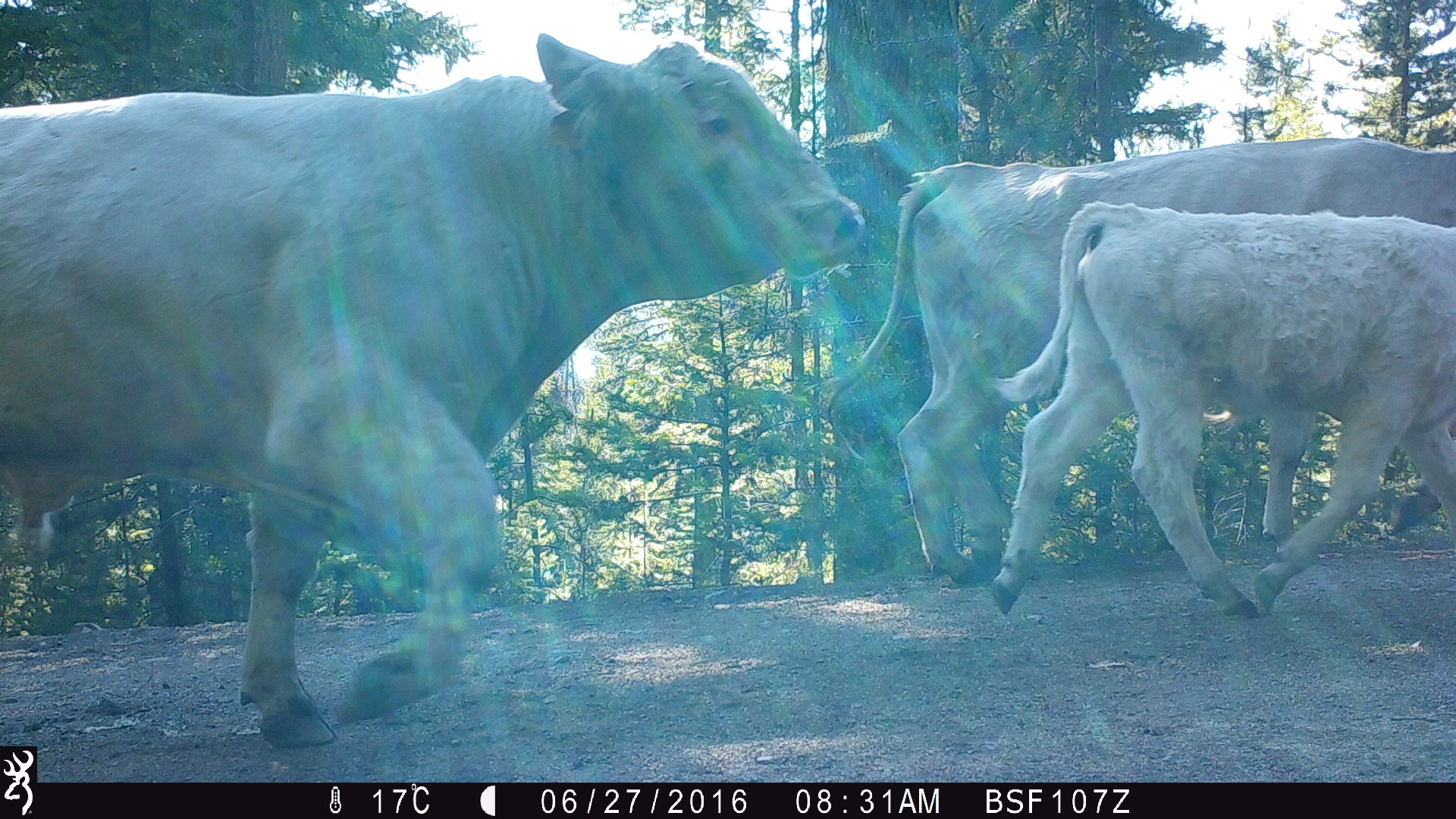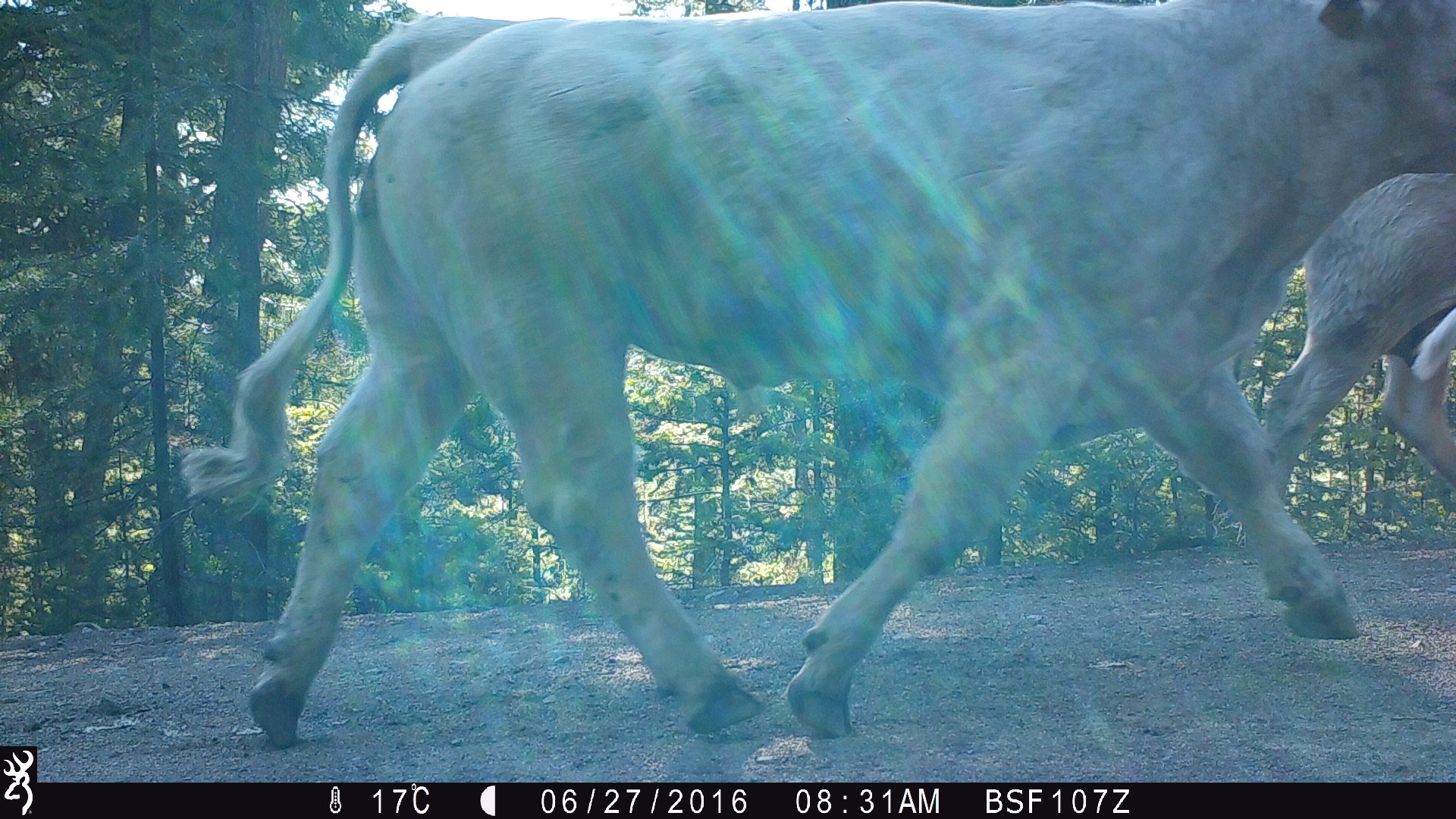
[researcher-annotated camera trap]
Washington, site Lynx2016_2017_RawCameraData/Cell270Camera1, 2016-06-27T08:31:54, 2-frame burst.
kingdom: Animalia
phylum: Chordata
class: Mammalia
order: Artiodactyla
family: Bovidae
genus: Bos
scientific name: Bos taurus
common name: domestic cattle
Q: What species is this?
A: Domestic cattle (Bos taurus).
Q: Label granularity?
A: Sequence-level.